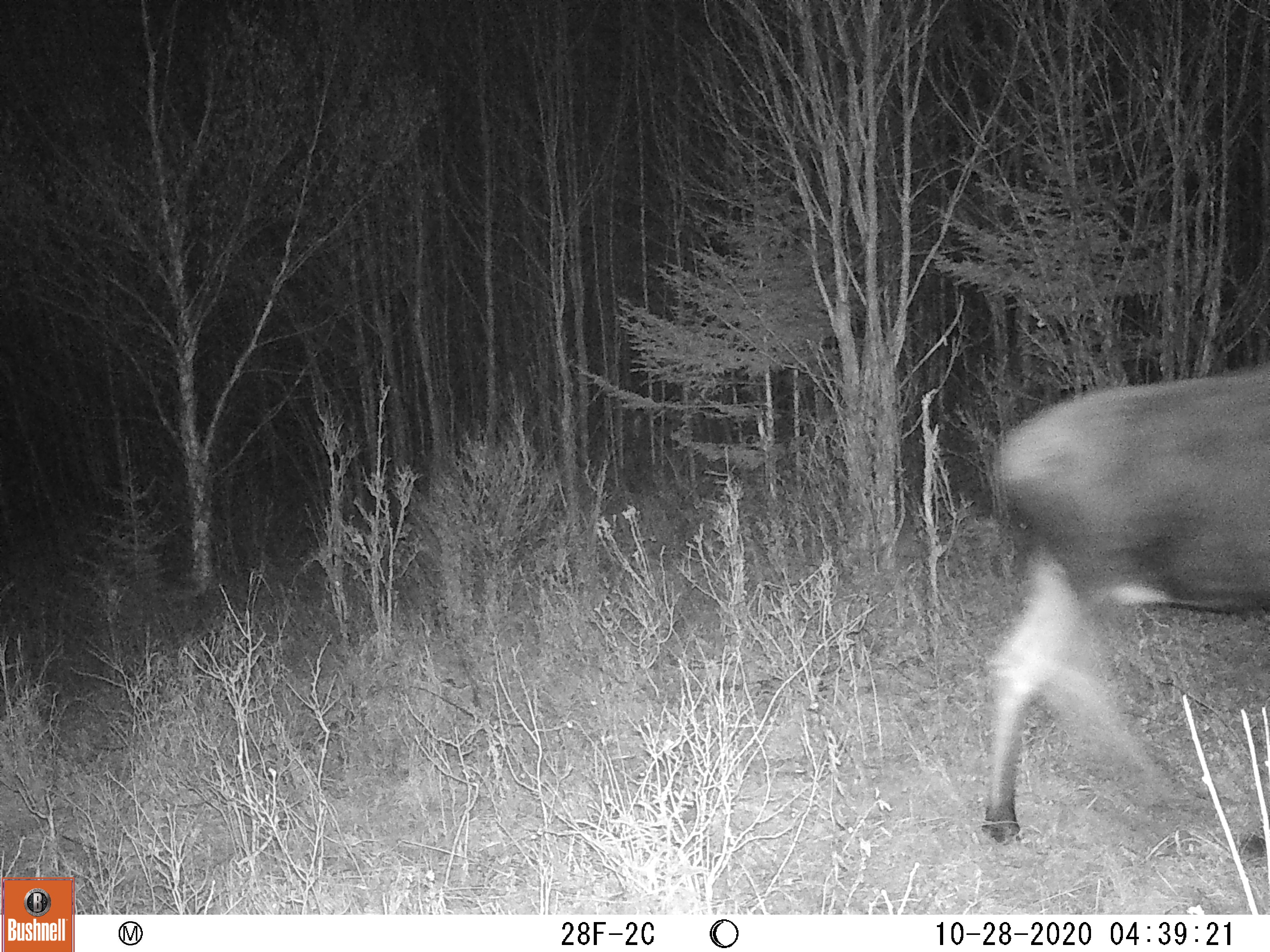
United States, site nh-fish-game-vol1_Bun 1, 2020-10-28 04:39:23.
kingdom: Animalia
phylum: Chordata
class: Mammalia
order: Artiodactyla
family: Cervidae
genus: Alces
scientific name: Alces alces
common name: moose